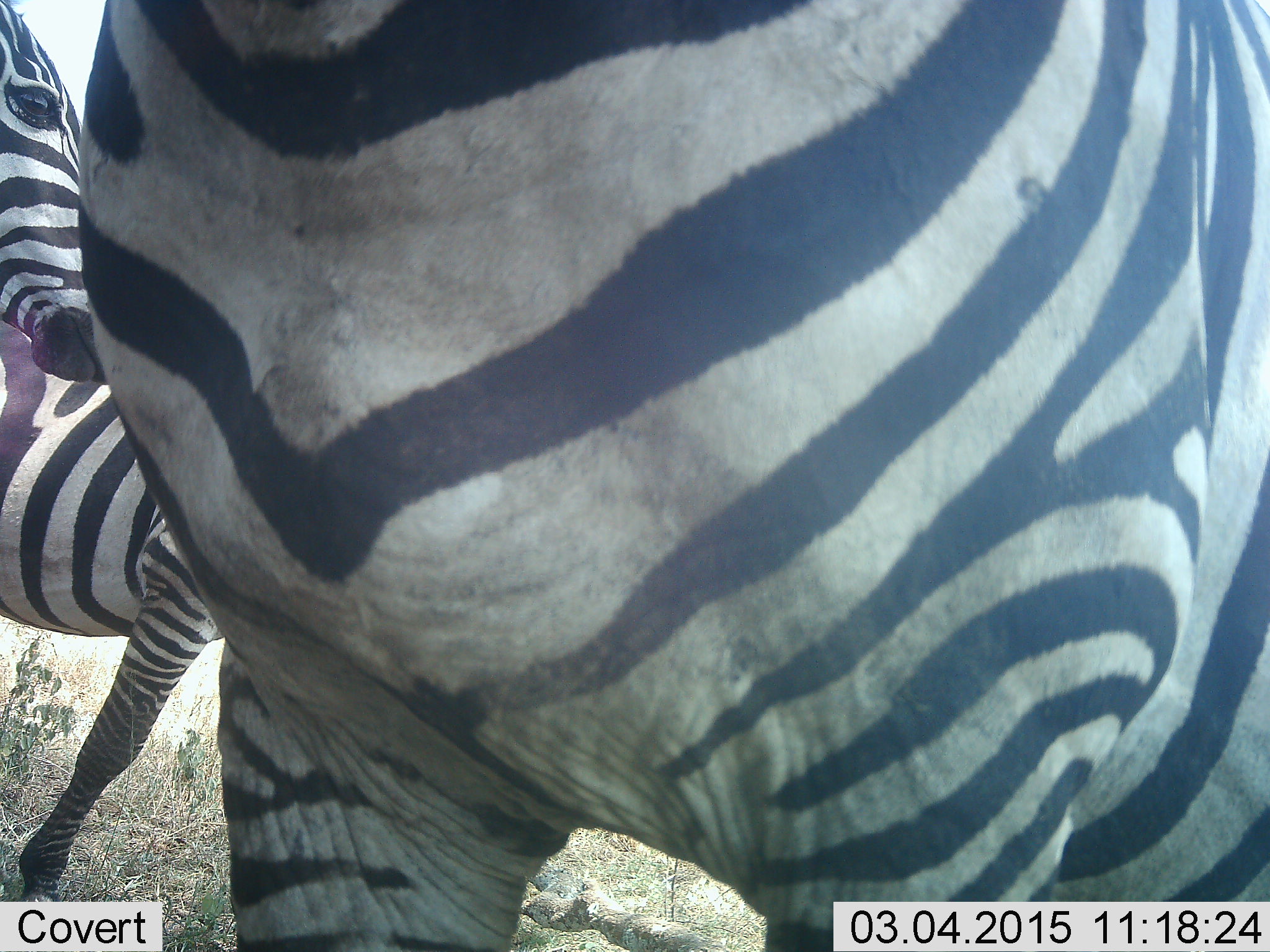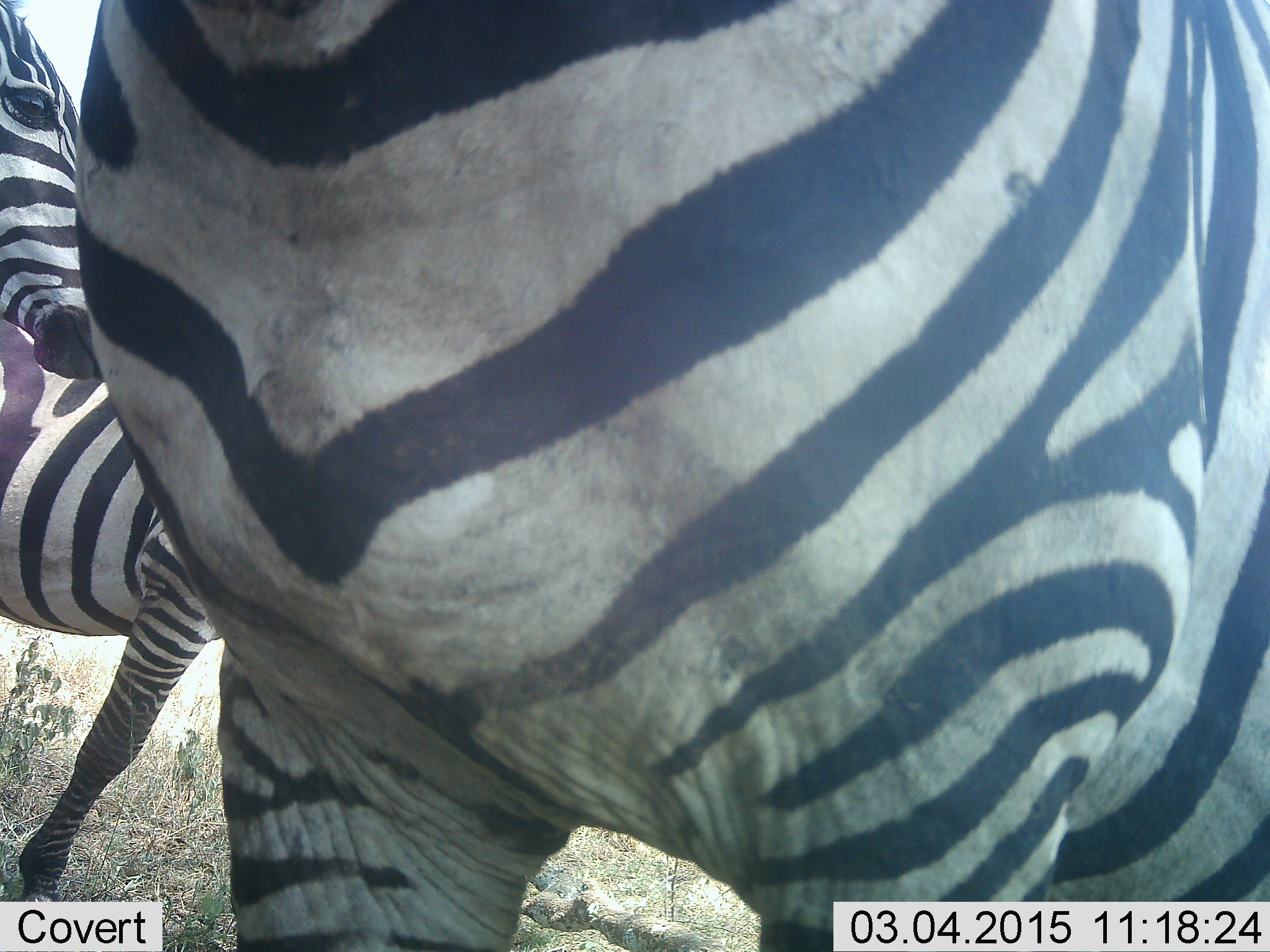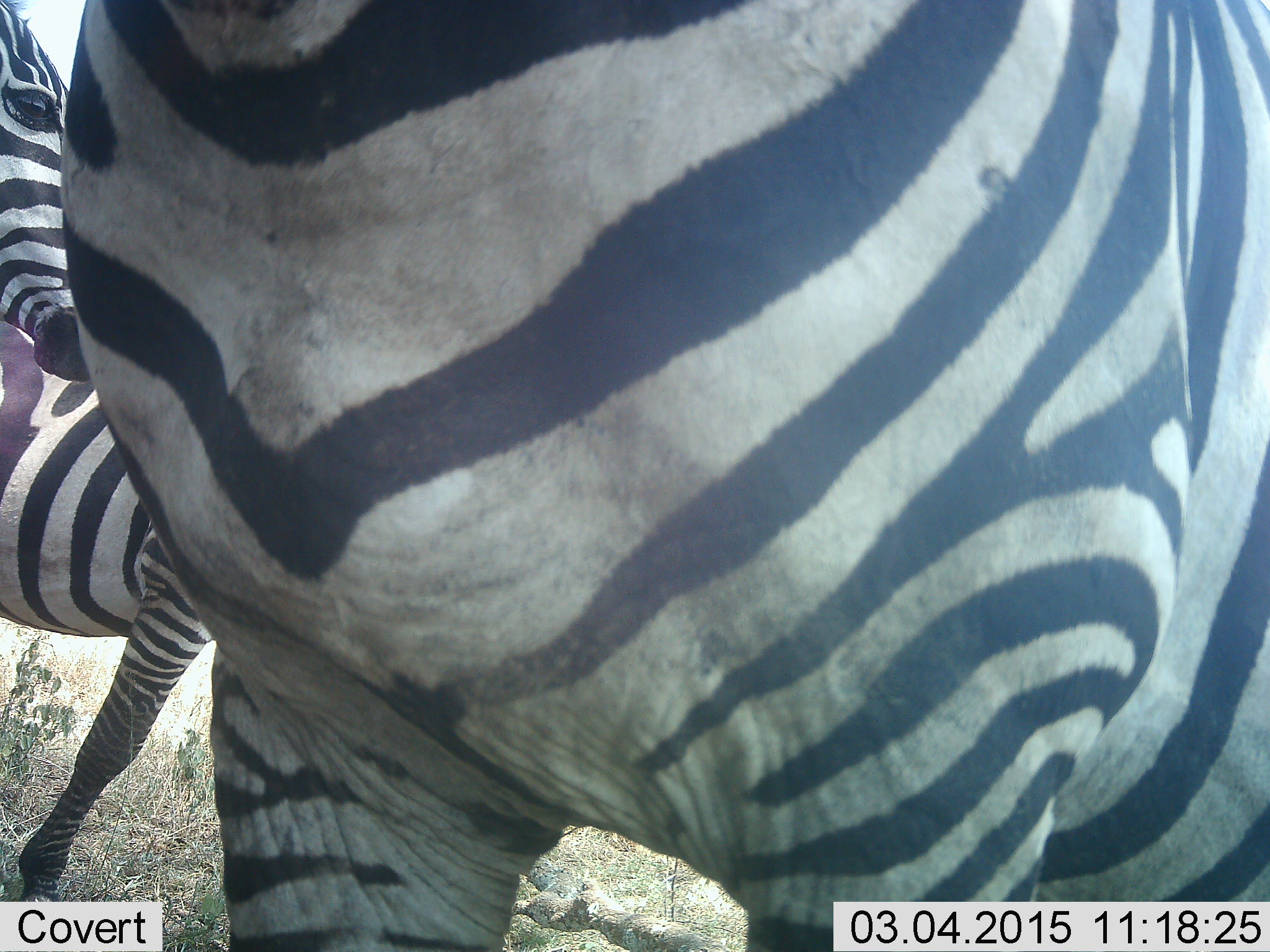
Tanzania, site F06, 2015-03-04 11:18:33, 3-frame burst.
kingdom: Animalia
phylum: Chordata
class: Mammalia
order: Perissodactyla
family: Equidae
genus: Equus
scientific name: Equus quagga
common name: plains zebra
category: zebra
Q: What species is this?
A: Zebra (plains zebra) (Equus quagga).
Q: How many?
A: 3.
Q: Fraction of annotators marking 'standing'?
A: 100%.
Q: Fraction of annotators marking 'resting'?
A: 0%.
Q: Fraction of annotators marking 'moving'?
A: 0%.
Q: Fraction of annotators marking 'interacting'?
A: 10%.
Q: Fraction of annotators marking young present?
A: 0%.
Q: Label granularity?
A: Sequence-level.